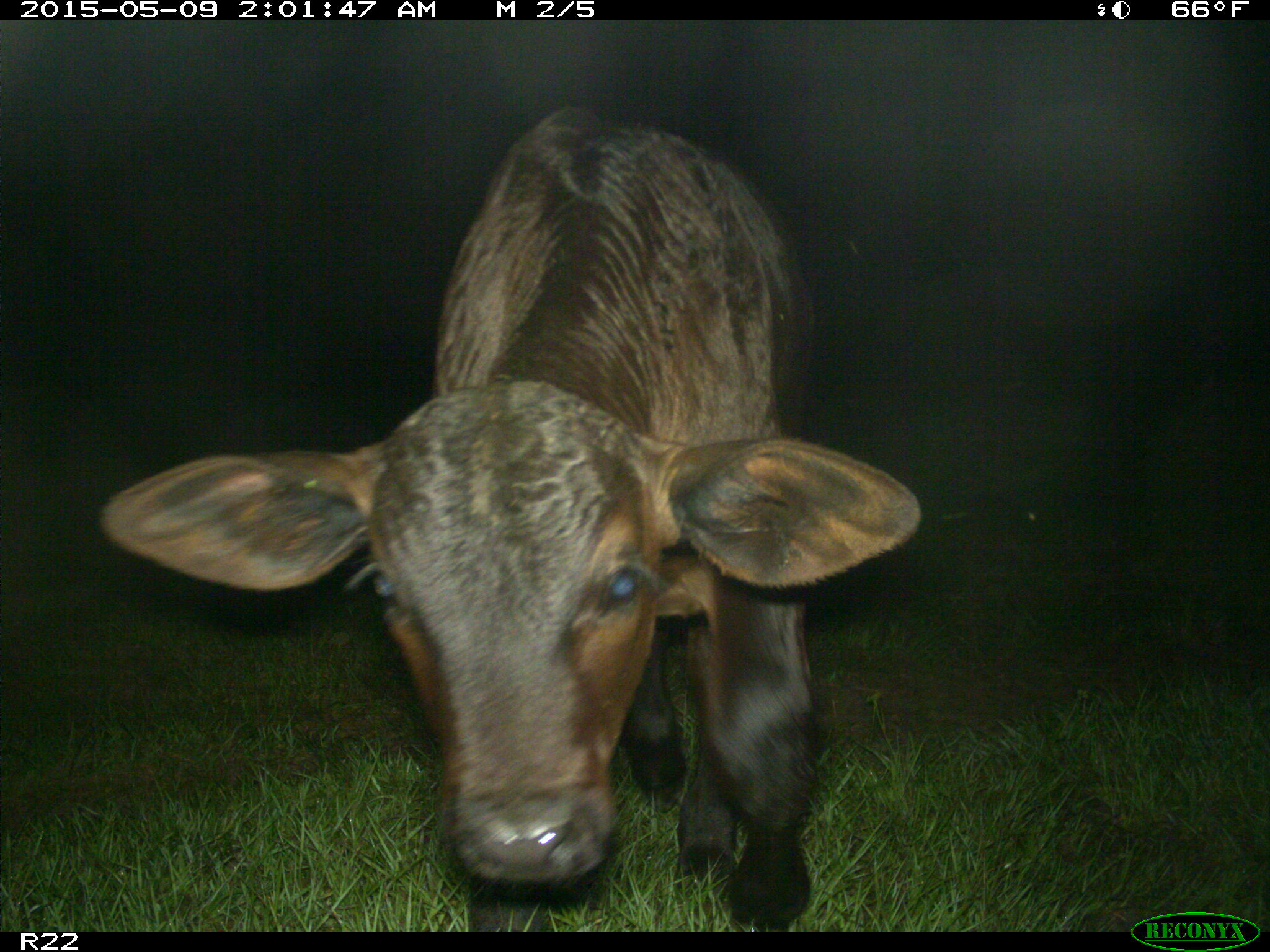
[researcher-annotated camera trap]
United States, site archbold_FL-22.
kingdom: Animalia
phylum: Chordata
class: Mammalia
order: Artiodactyla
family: Bovidae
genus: Bos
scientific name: Bos taurus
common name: domestic cow